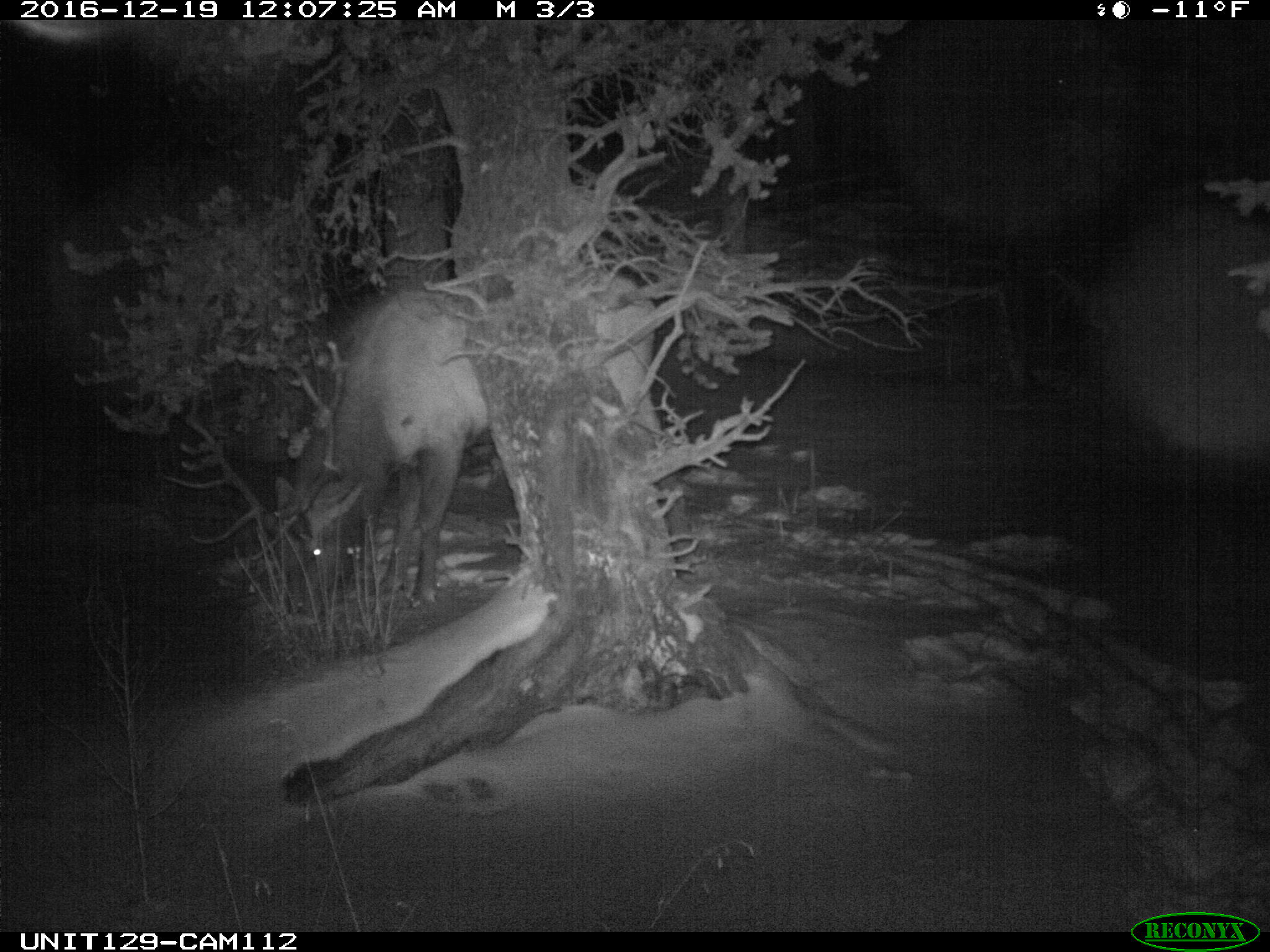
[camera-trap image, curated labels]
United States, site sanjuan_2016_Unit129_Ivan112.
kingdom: Animalia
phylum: Chordata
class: Mammalia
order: Artiodactyla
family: Cervidae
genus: Cervus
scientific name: Cervus elaphus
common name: red deer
Cervus elaphus (red deer).